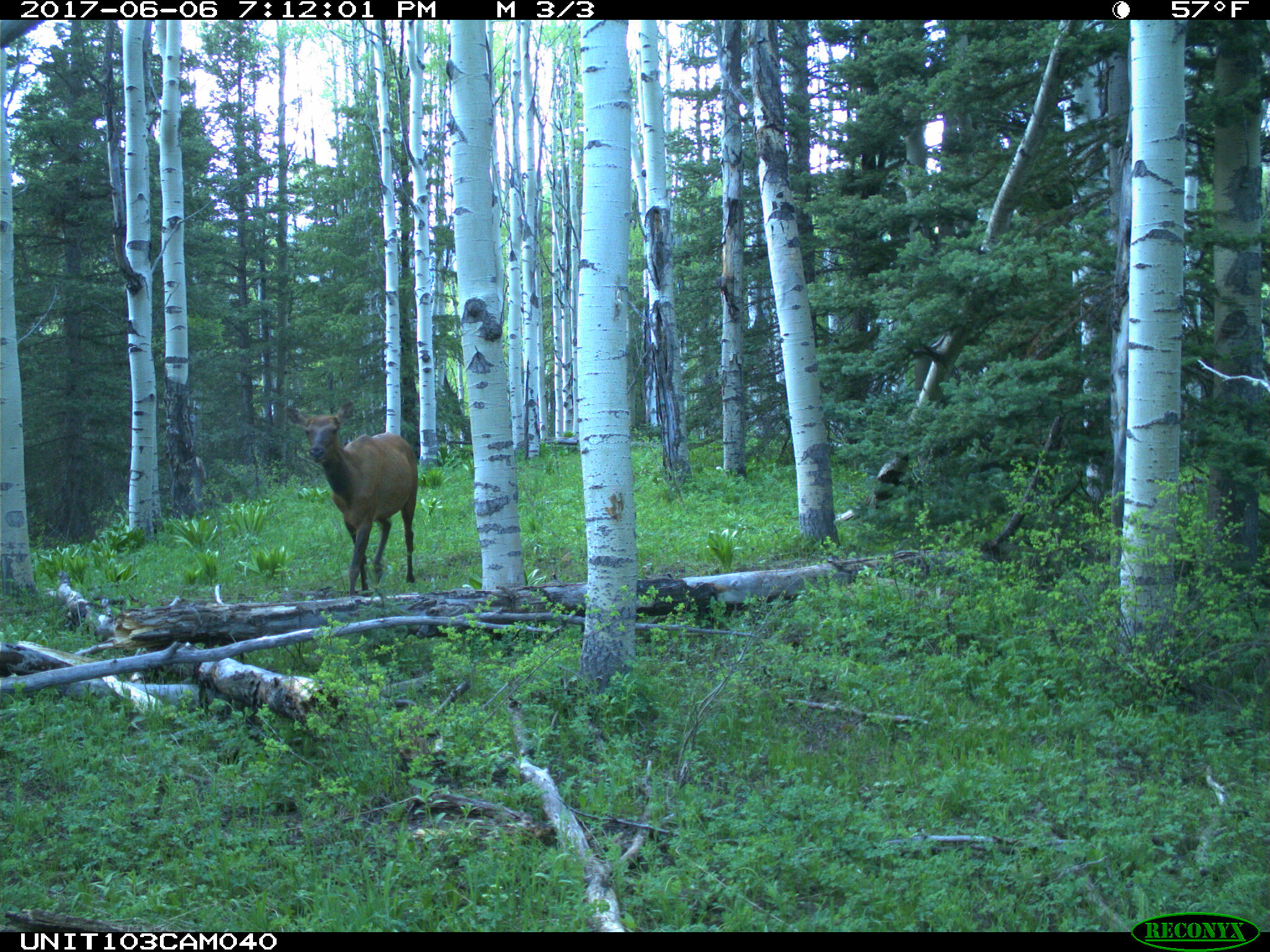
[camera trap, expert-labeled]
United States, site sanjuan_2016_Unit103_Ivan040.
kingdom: Animalia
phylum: Chordata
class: Mammalia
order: Artiodactyla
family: Cervidae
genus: Cervus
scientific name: Cervus elaphus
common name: red deer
Cervus elaphus (red deer).